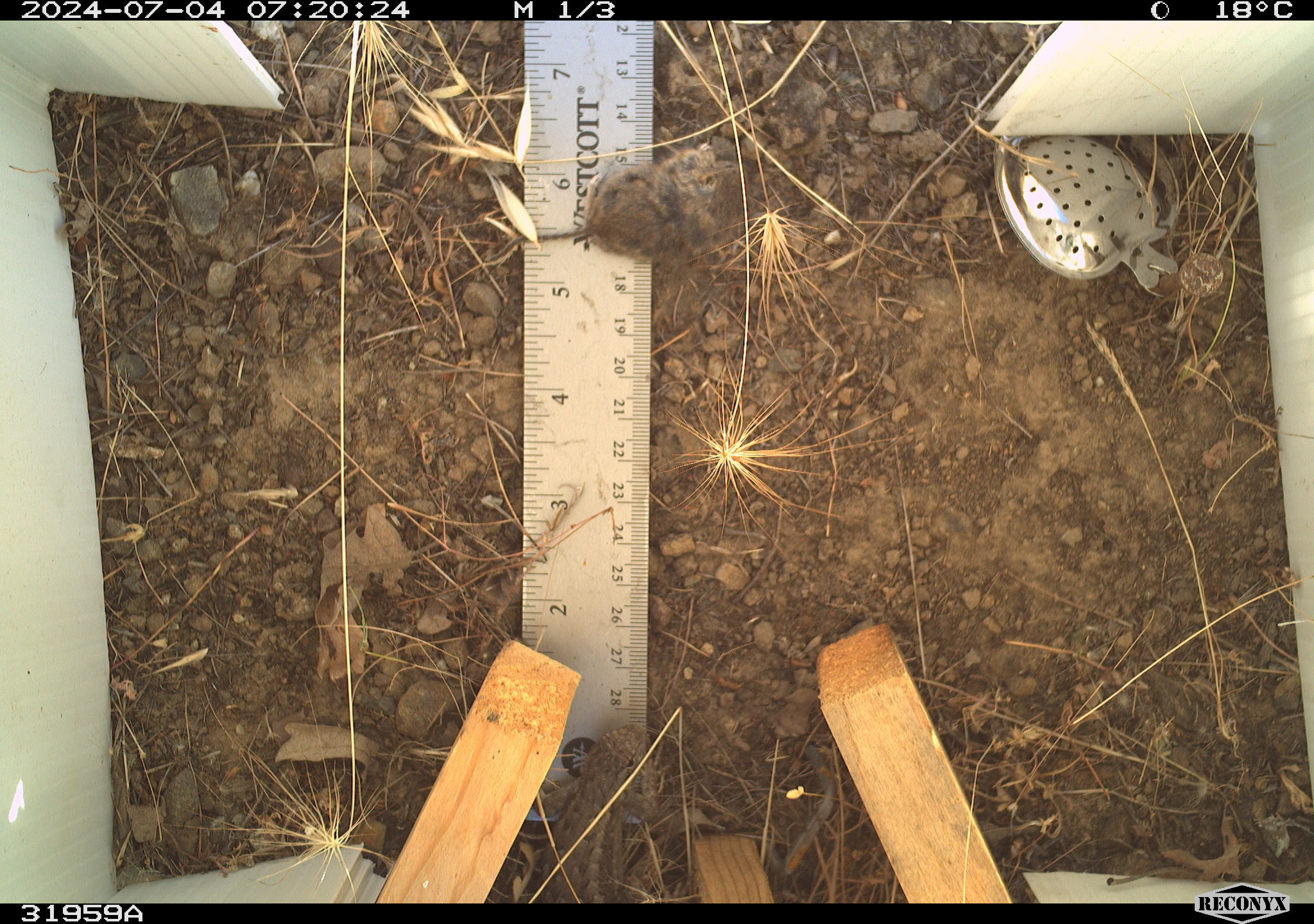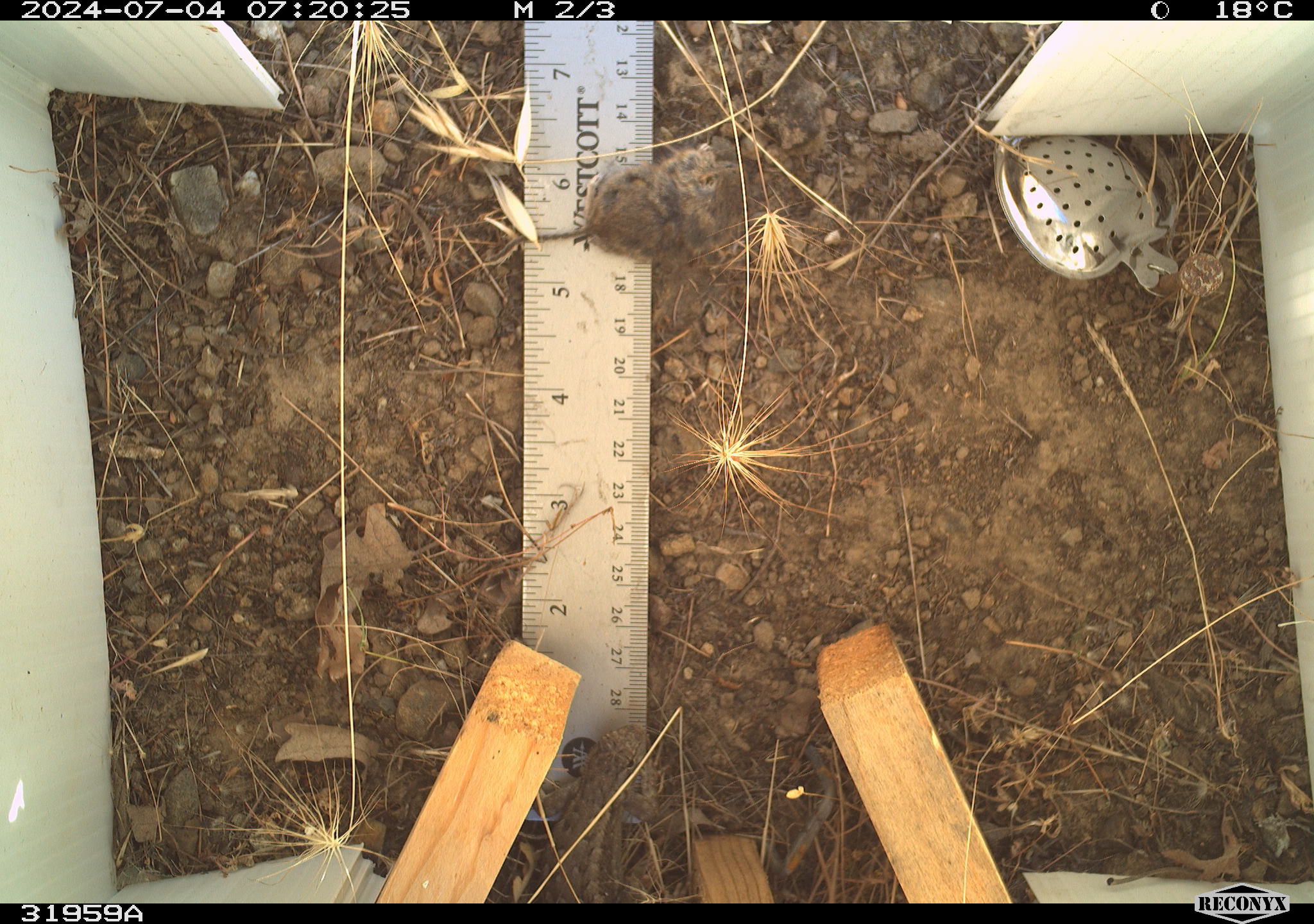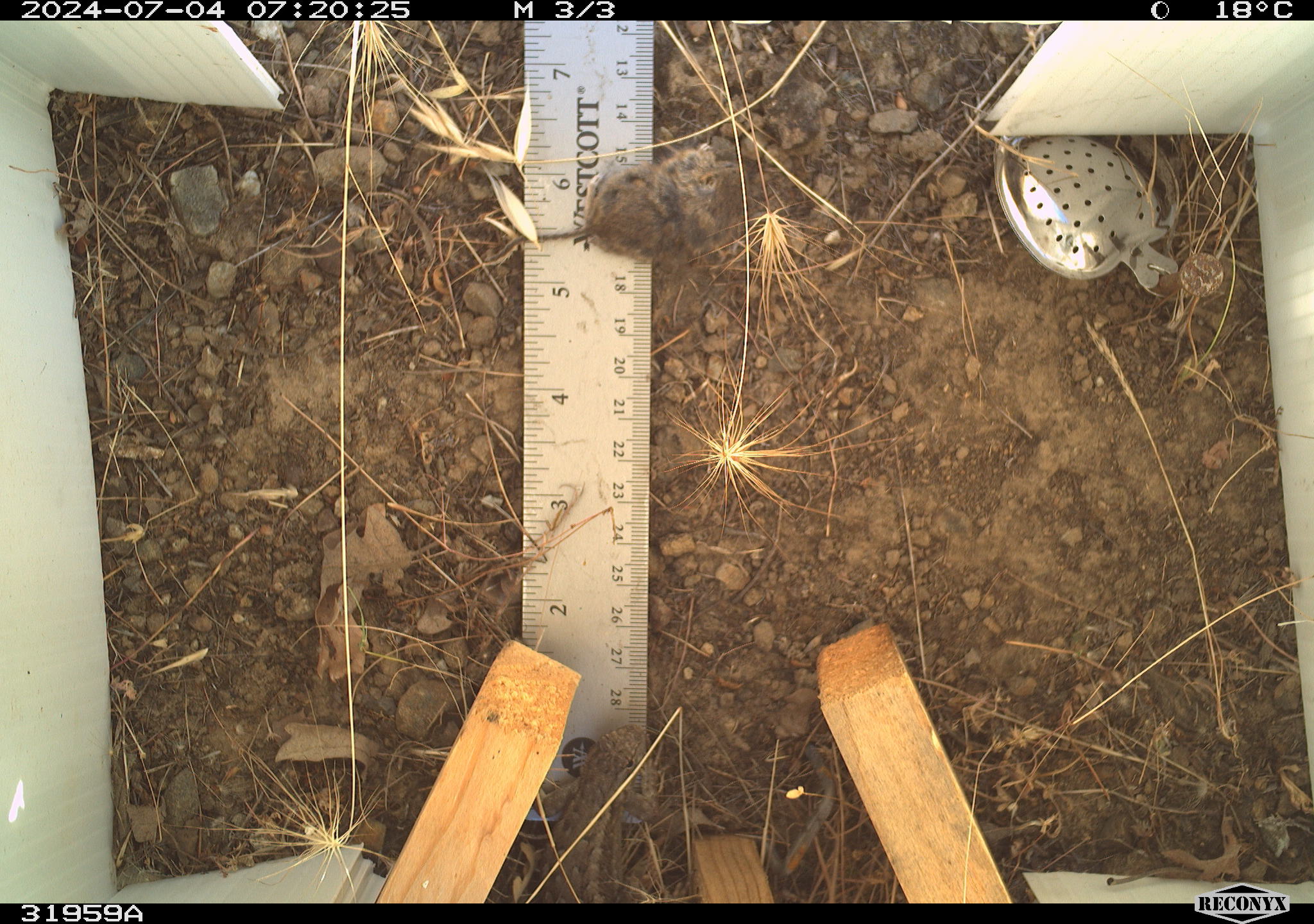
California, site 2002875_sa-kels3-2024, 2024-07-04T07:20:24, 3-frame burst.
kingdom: Animalia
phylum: Chordata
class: Reptilia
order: Squamata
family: Phrynosomatidae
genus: Sceloporus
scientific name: Sceloporus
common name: spiny lizards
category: sceloporus species